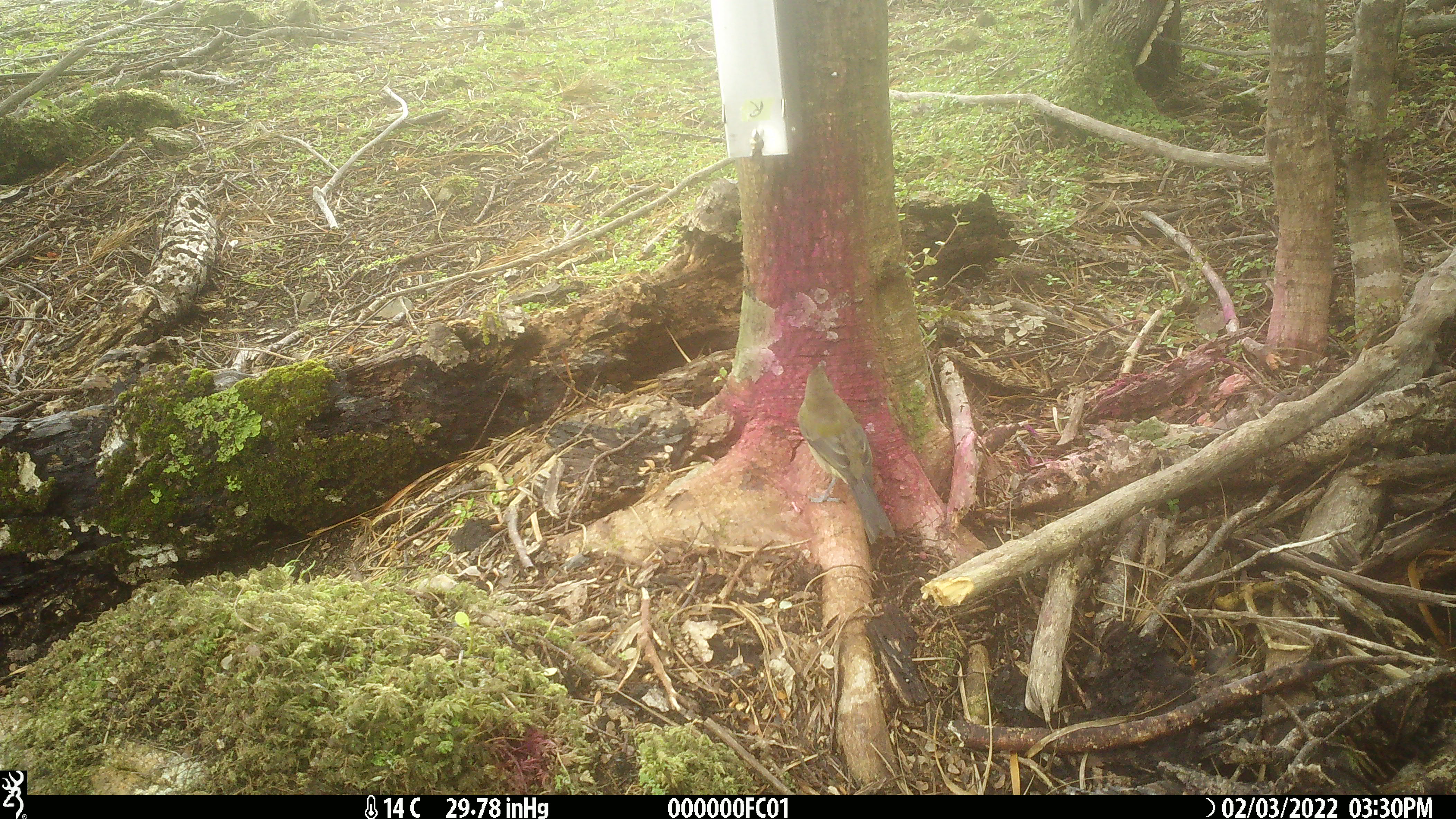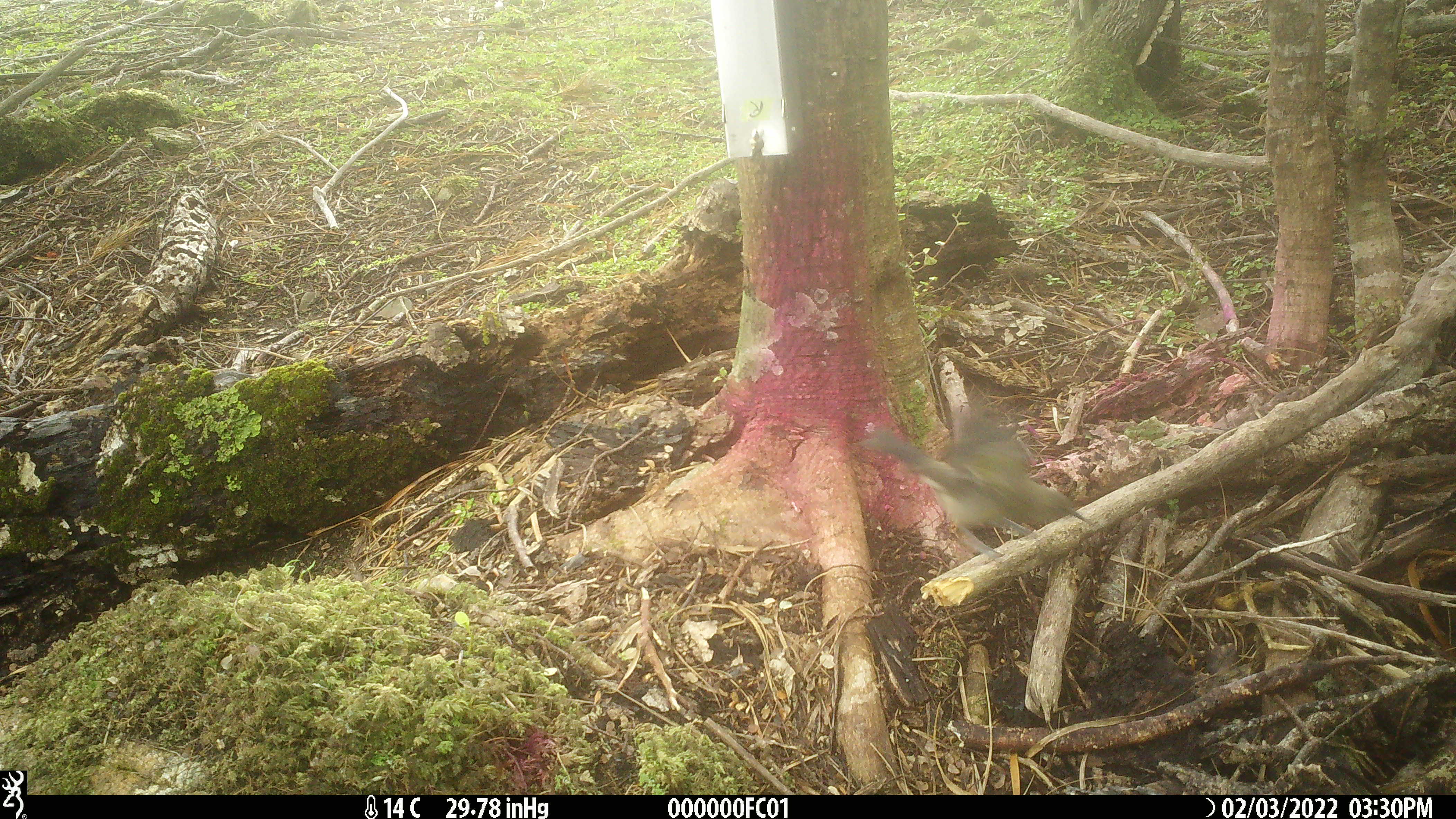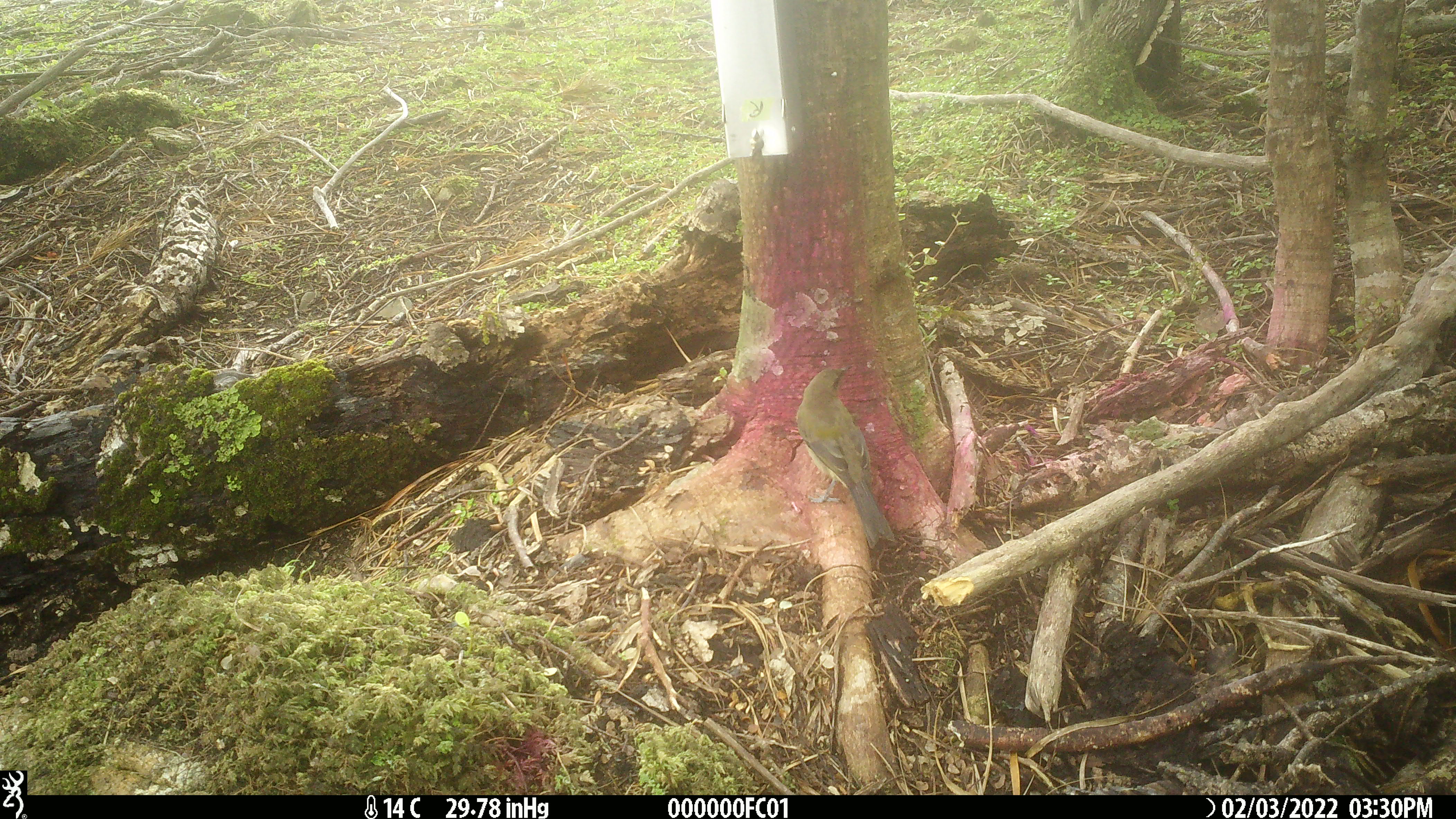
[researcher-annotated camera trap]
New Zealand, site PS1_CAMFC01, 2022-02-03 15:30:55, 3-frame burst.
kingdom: Animalia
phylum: Chordata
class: Aves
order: Passeriformes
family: Meliphagidae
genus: Anthornis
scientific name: Anthornis melanura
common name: new zealand bellbird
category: bellbird